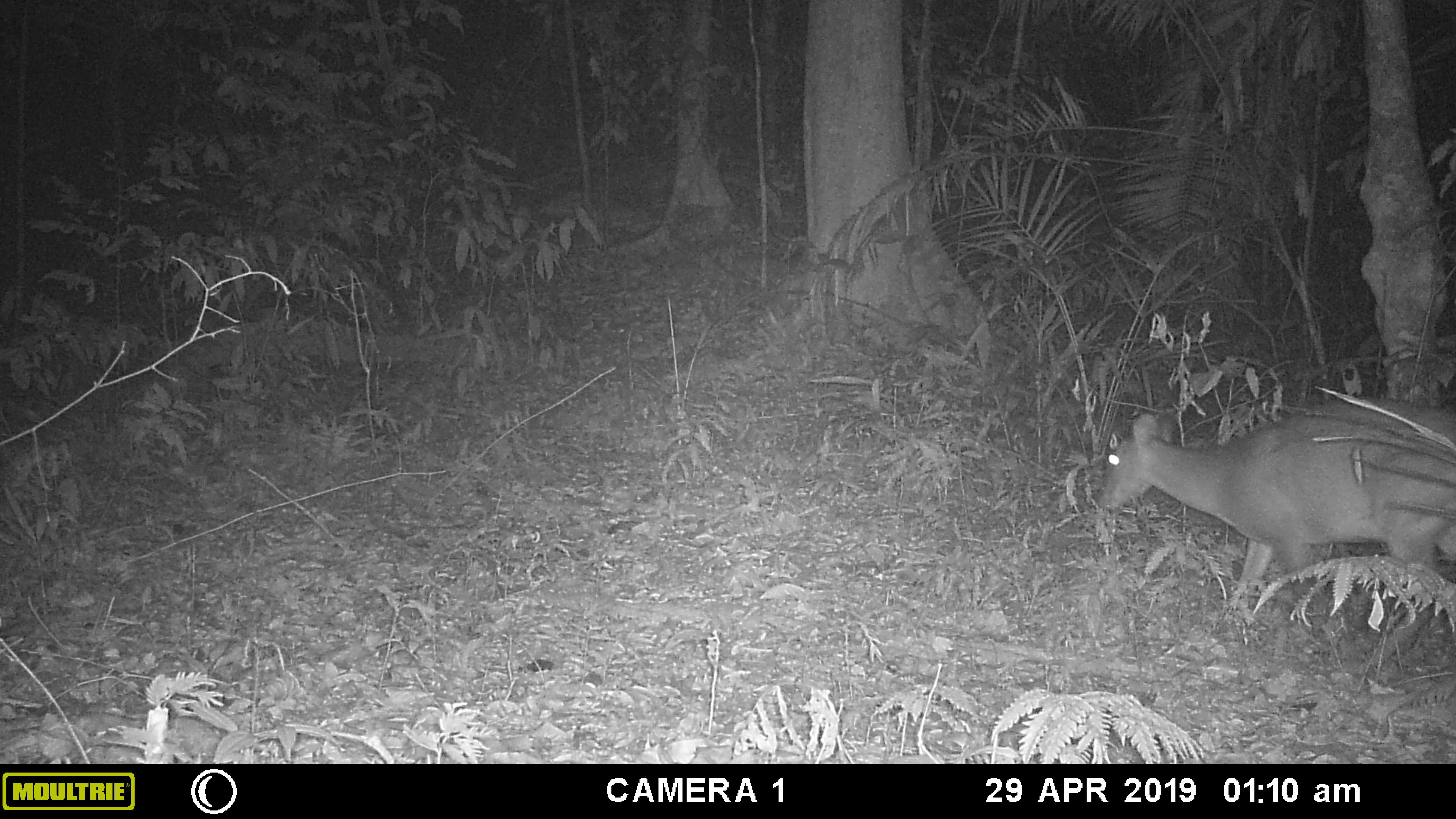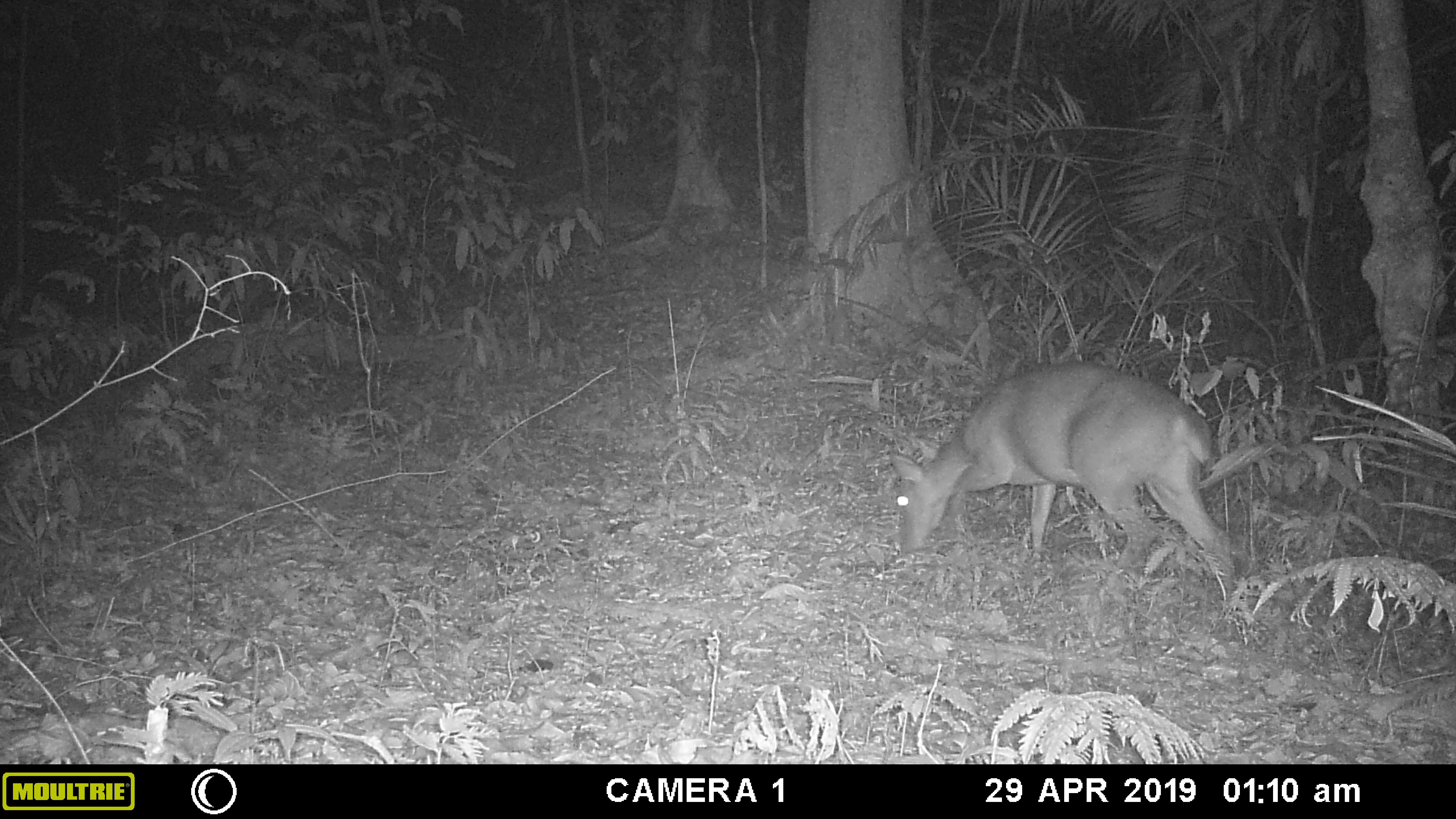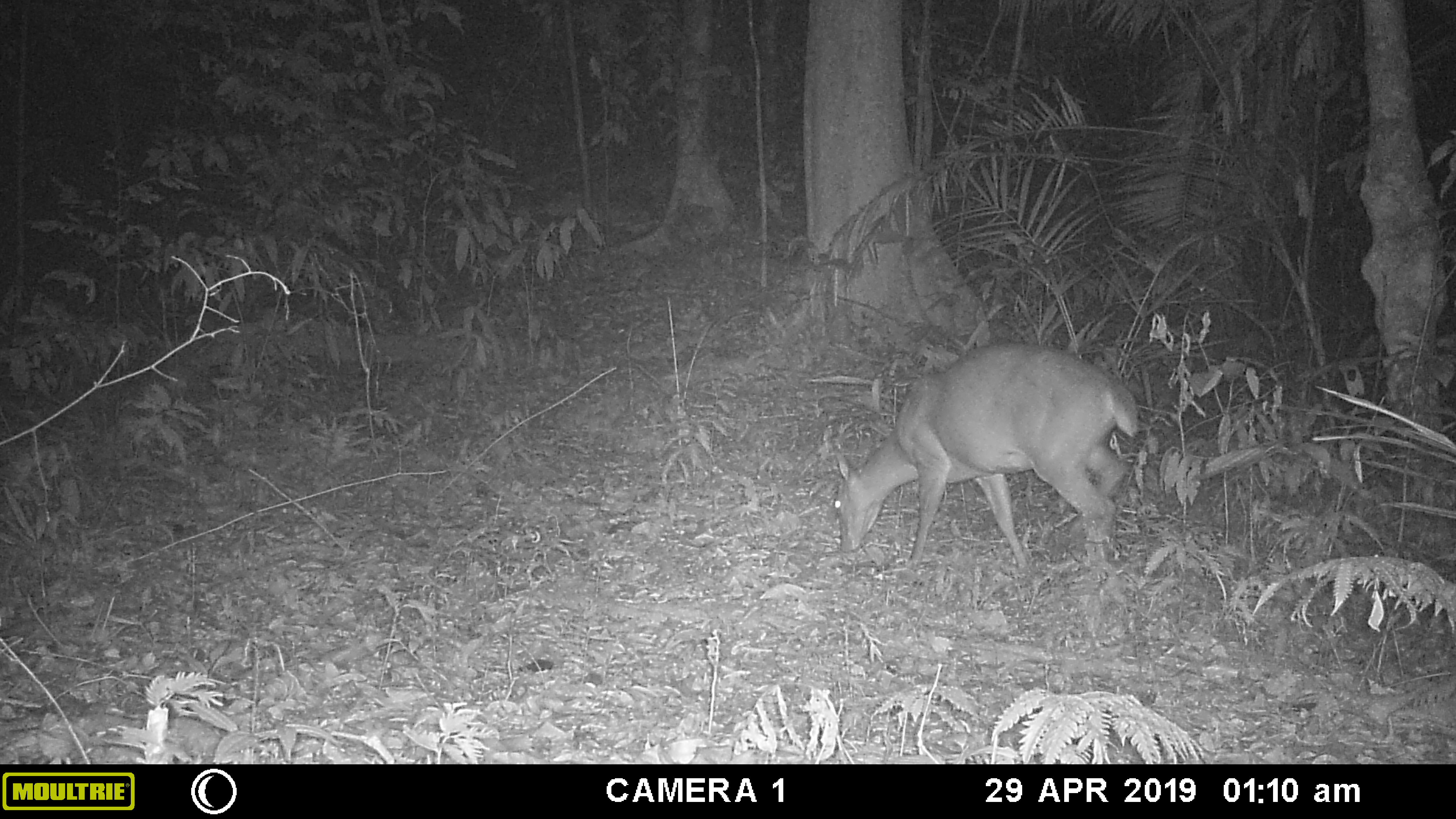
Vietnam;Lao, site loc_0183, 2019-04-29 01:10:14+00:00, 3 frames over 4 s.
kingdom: Animalia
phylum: Chordata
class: Mammalia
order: Artiodactyla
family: Cervidae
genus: Muntiacus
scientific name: Muntiacus vuquangensis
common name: large-antlered muntjac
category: large antlered muntjac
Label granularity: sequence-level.